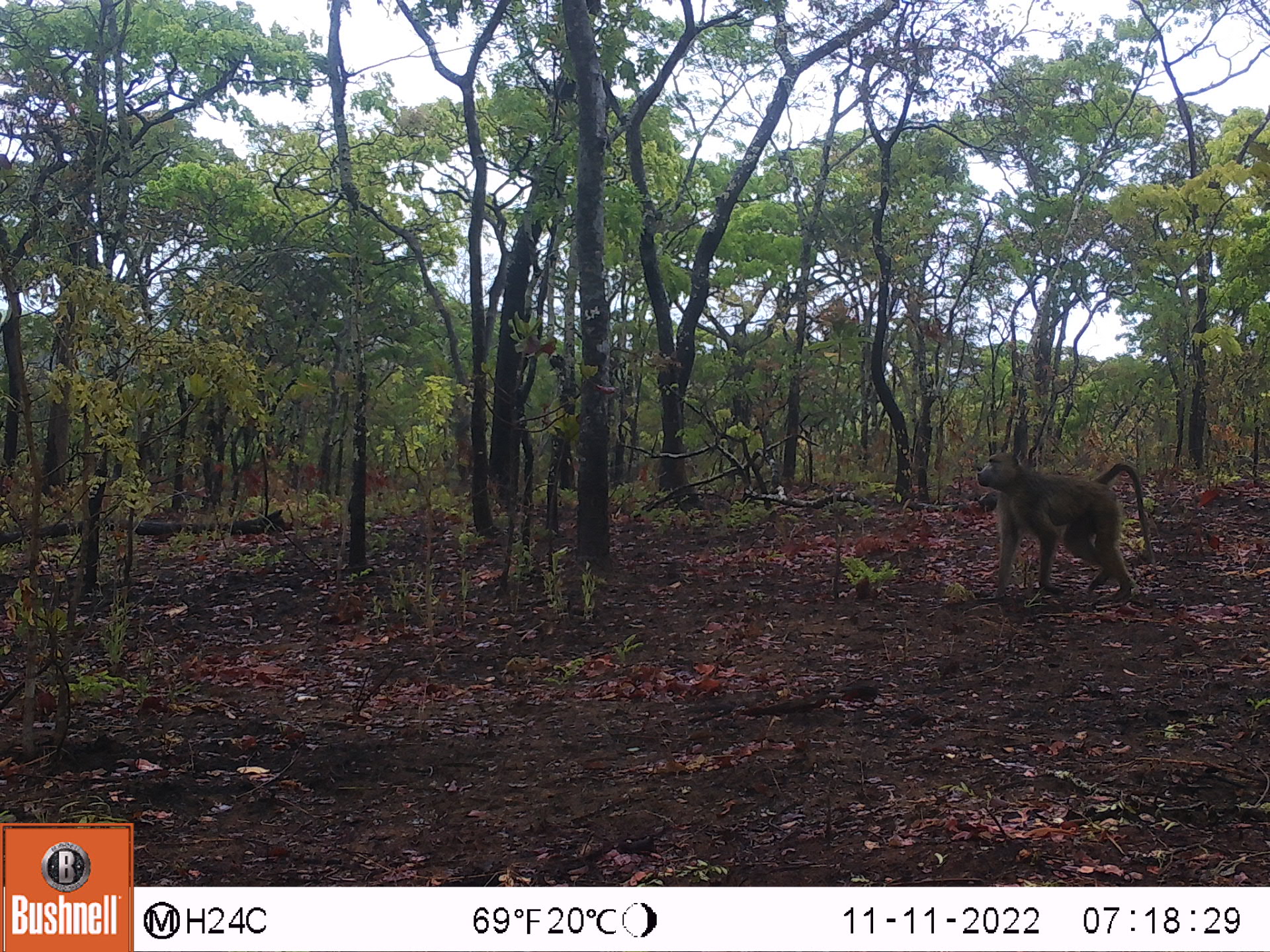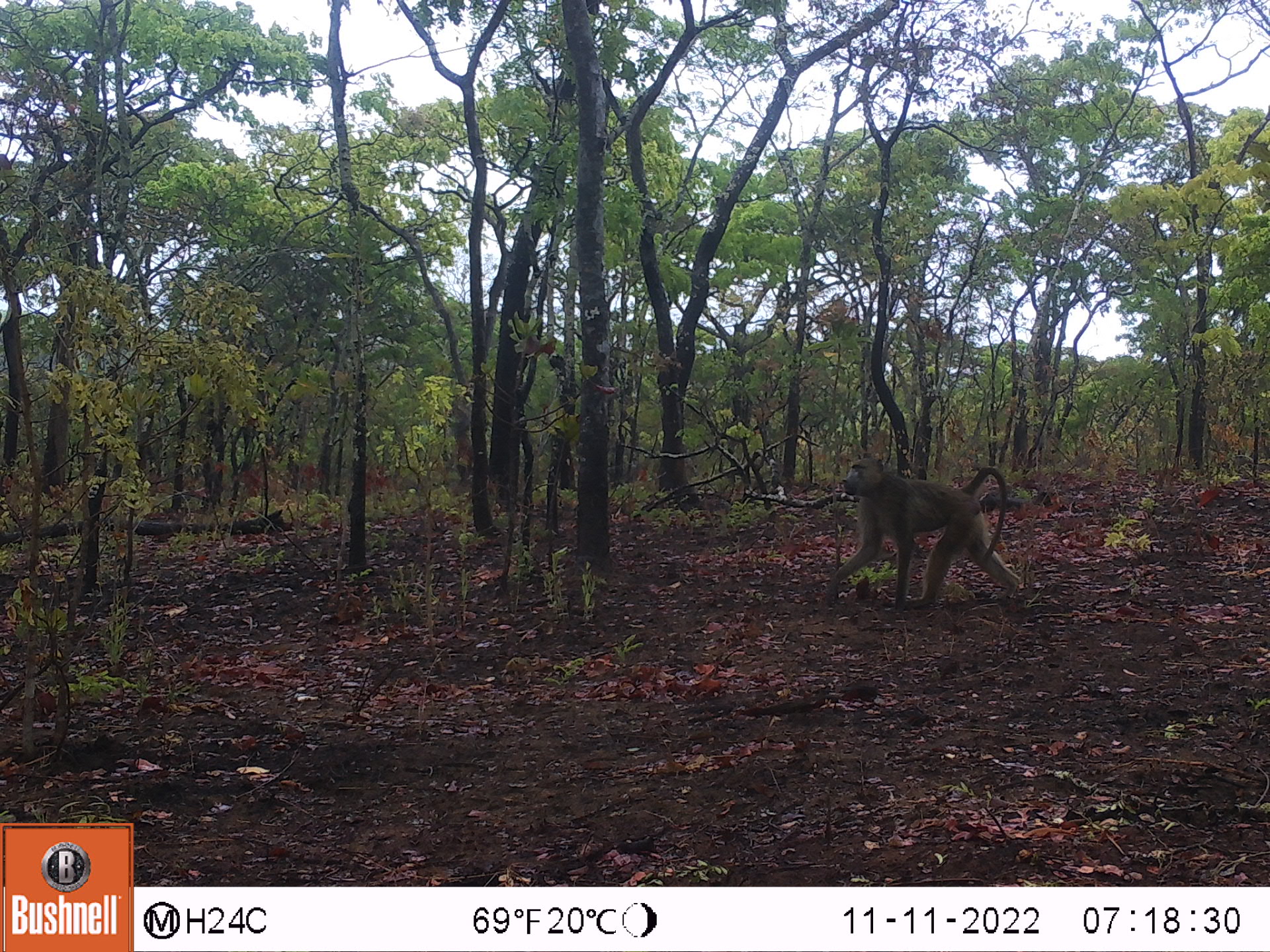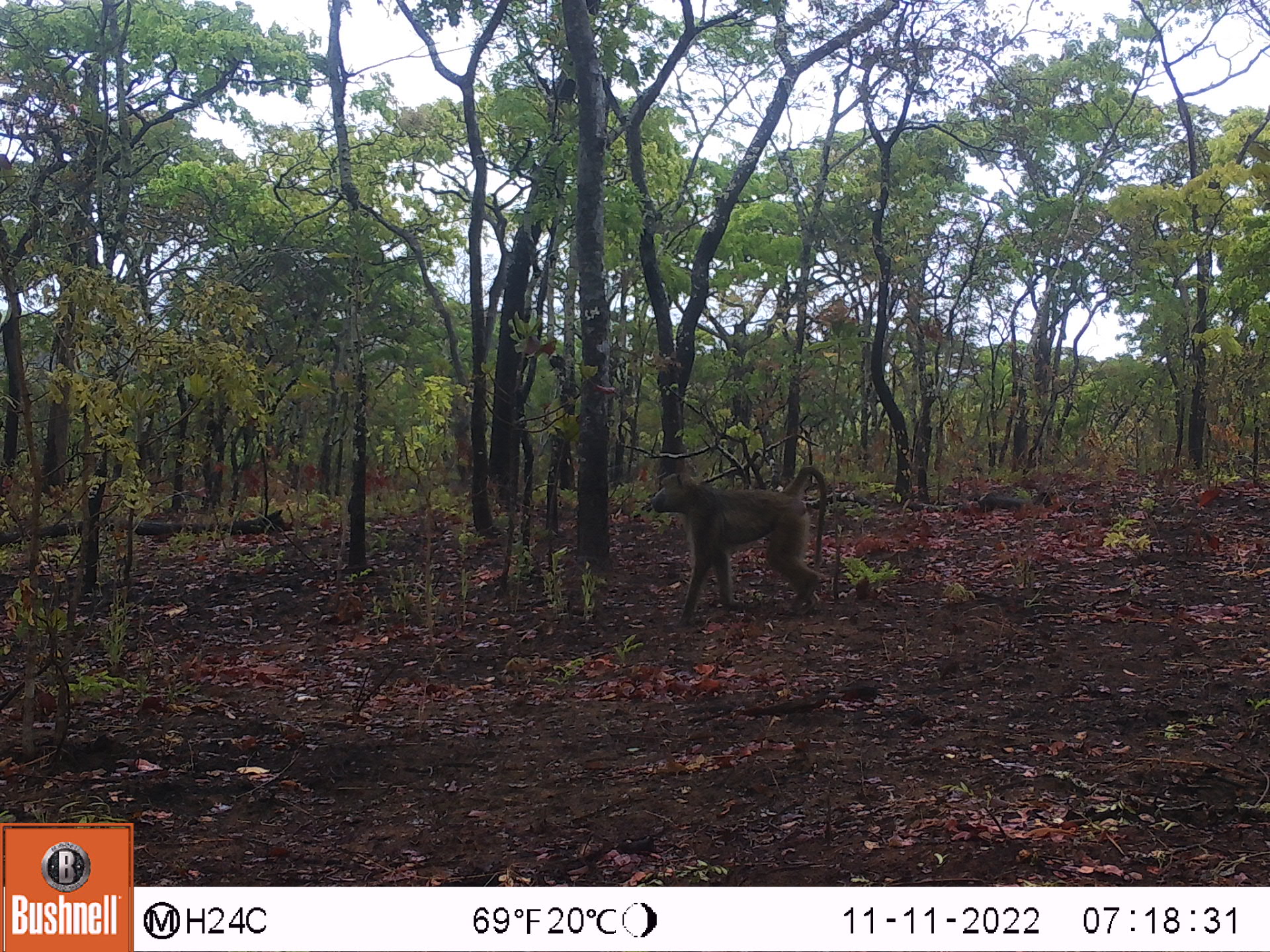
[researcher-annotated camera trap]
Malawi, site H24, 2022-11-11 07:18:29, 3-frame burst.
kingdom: Animalia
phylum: Chordata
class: Mammalia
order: Primates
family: Cercopithecidae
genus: Papio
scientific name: Papio cynocephalus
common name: yellow baboon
Yellow baboon (Papio cynocephalus), count 1.